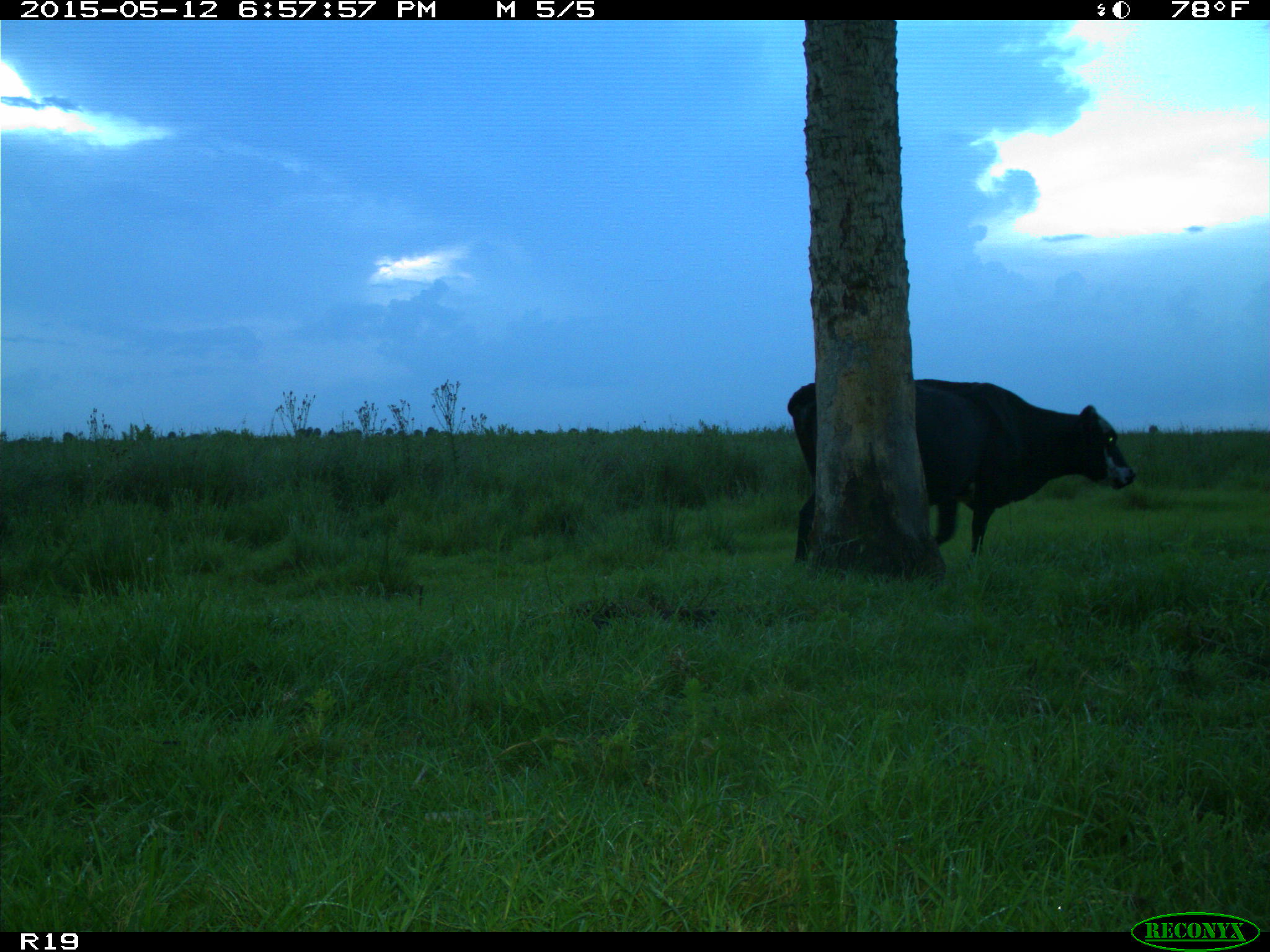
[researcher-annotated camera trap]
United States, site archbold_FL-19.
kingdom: Animalia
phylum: Chordata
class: Mammalia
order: Artiodactyla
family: Bovidae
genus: Bos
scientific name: Bos taurus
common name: domestic cow